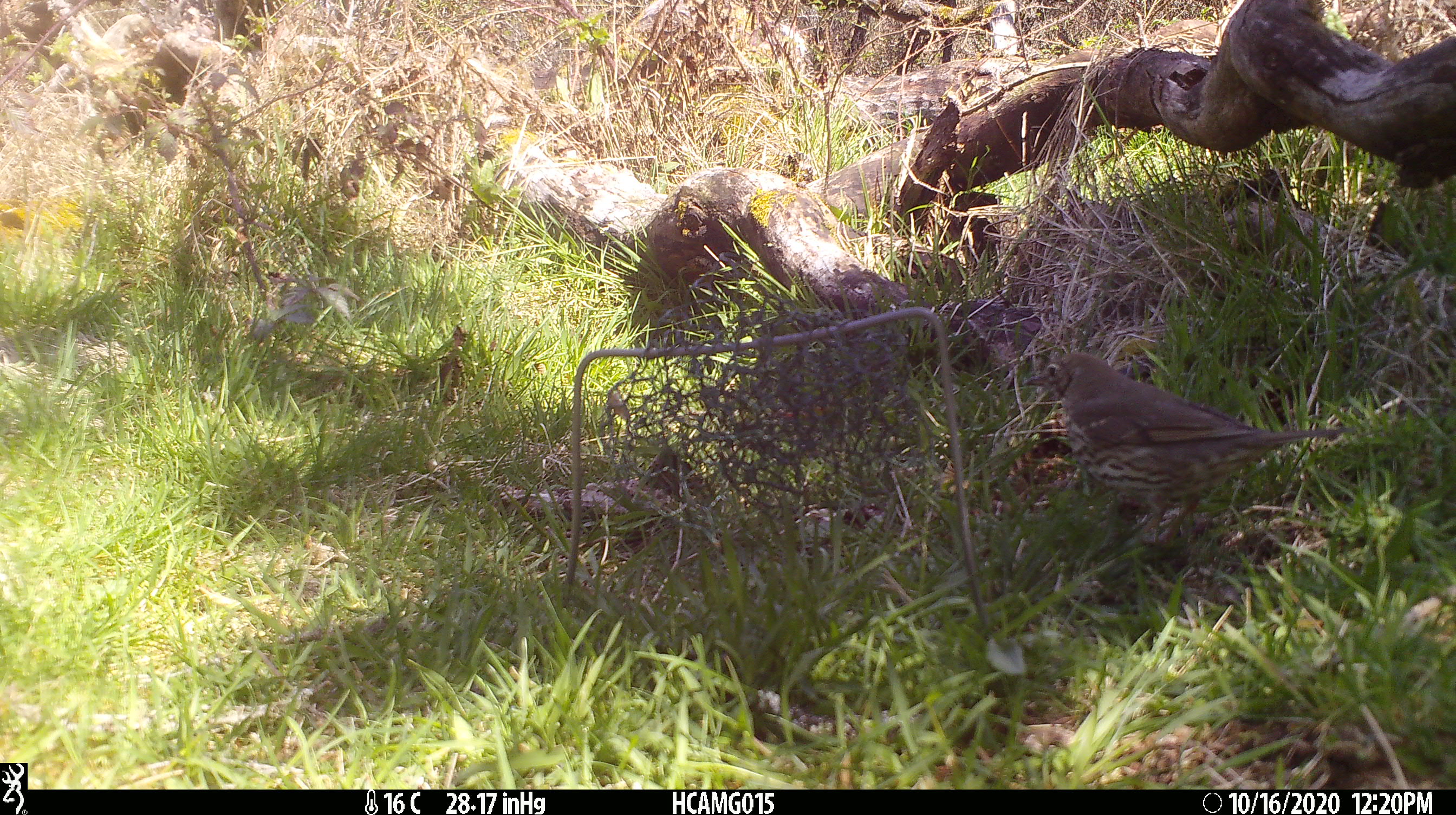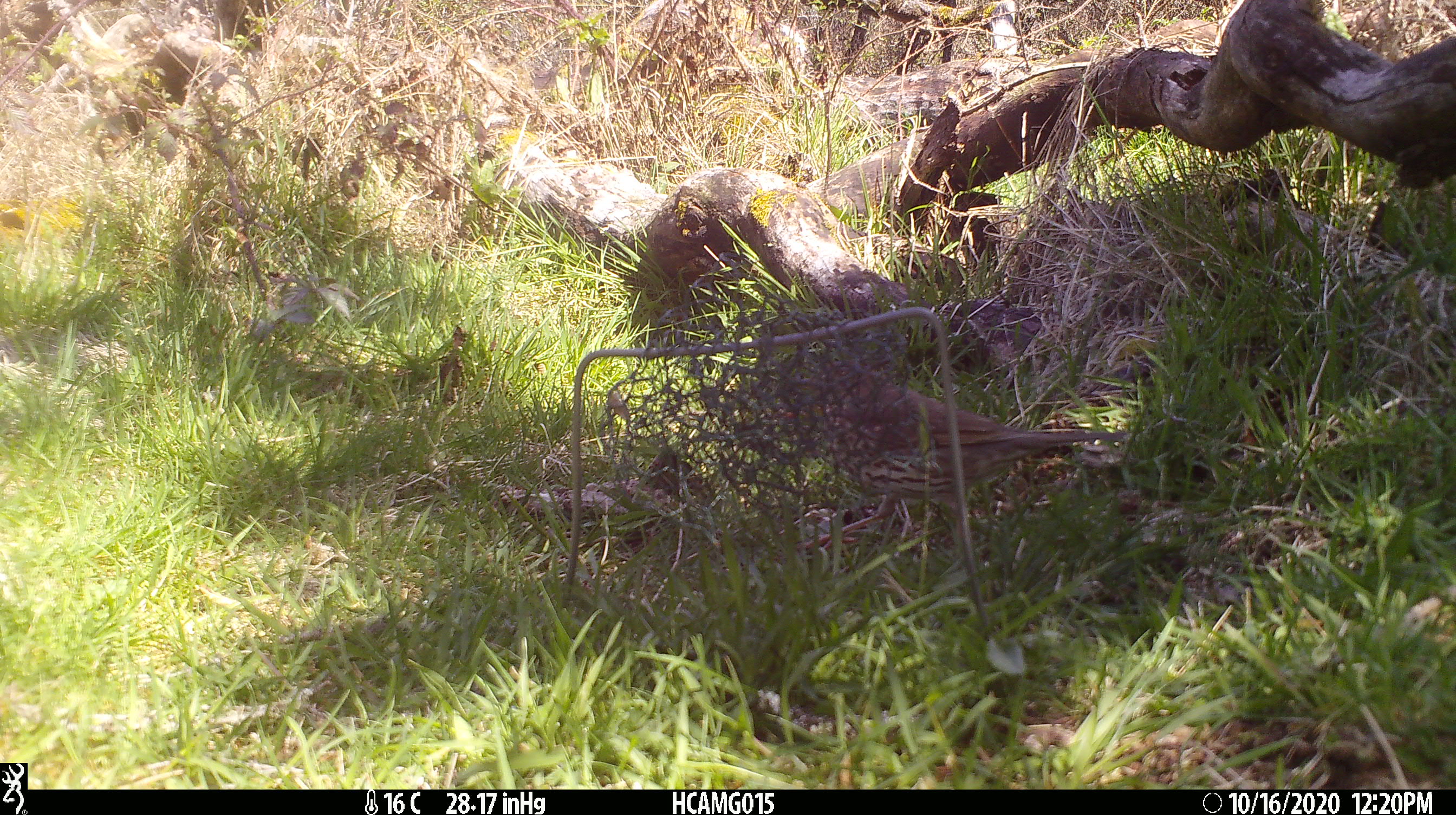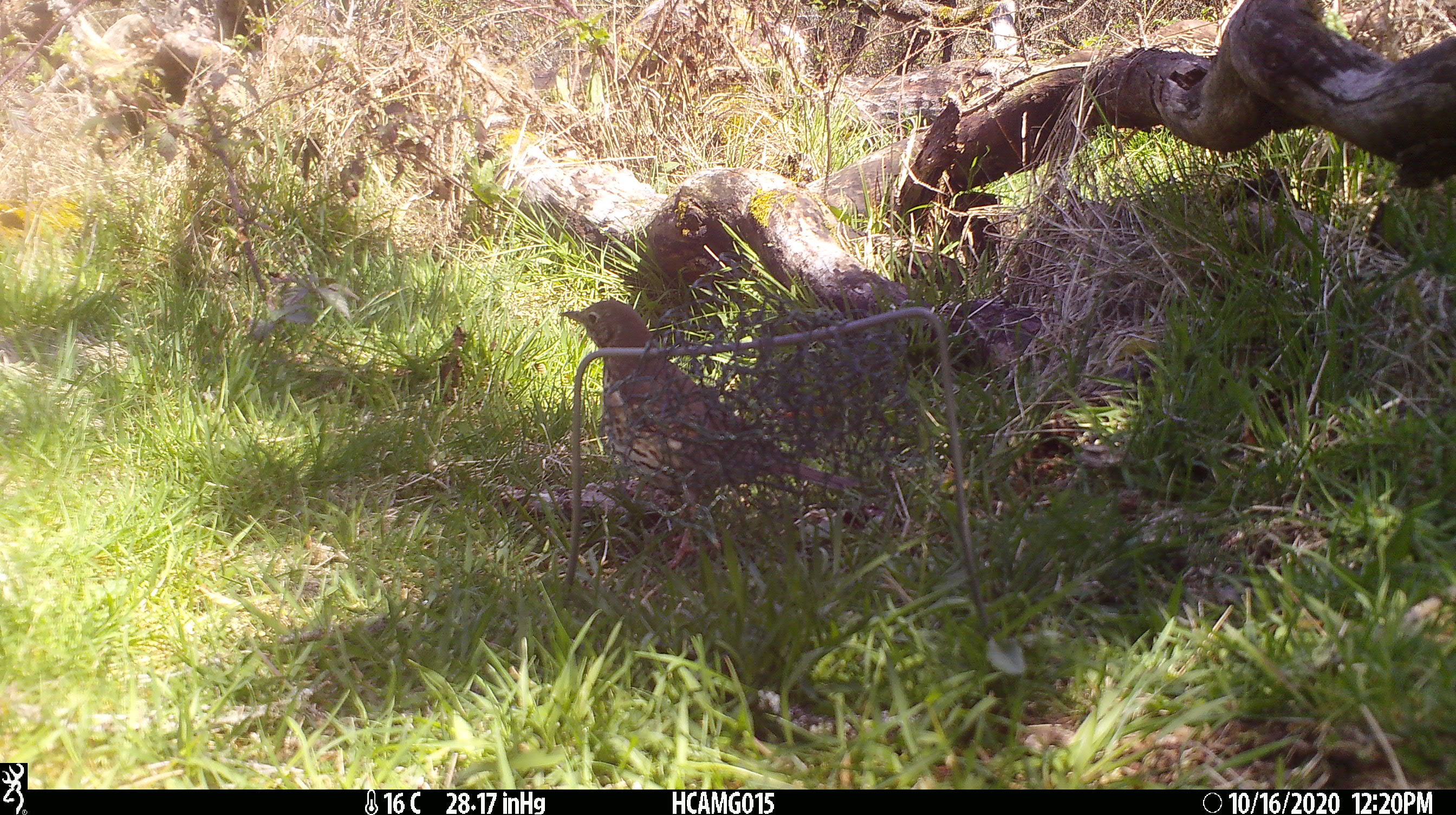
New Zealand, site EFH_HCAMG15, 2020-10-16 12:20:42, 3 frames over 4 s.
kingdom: Animalia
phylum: Chordata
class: Aves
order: Passeriformes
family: Turdidae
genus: Turdus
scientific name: Turdus philomelos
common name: song thrush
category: thrush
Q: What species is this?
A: Thrush (song thrush) (Turdus philomelos).